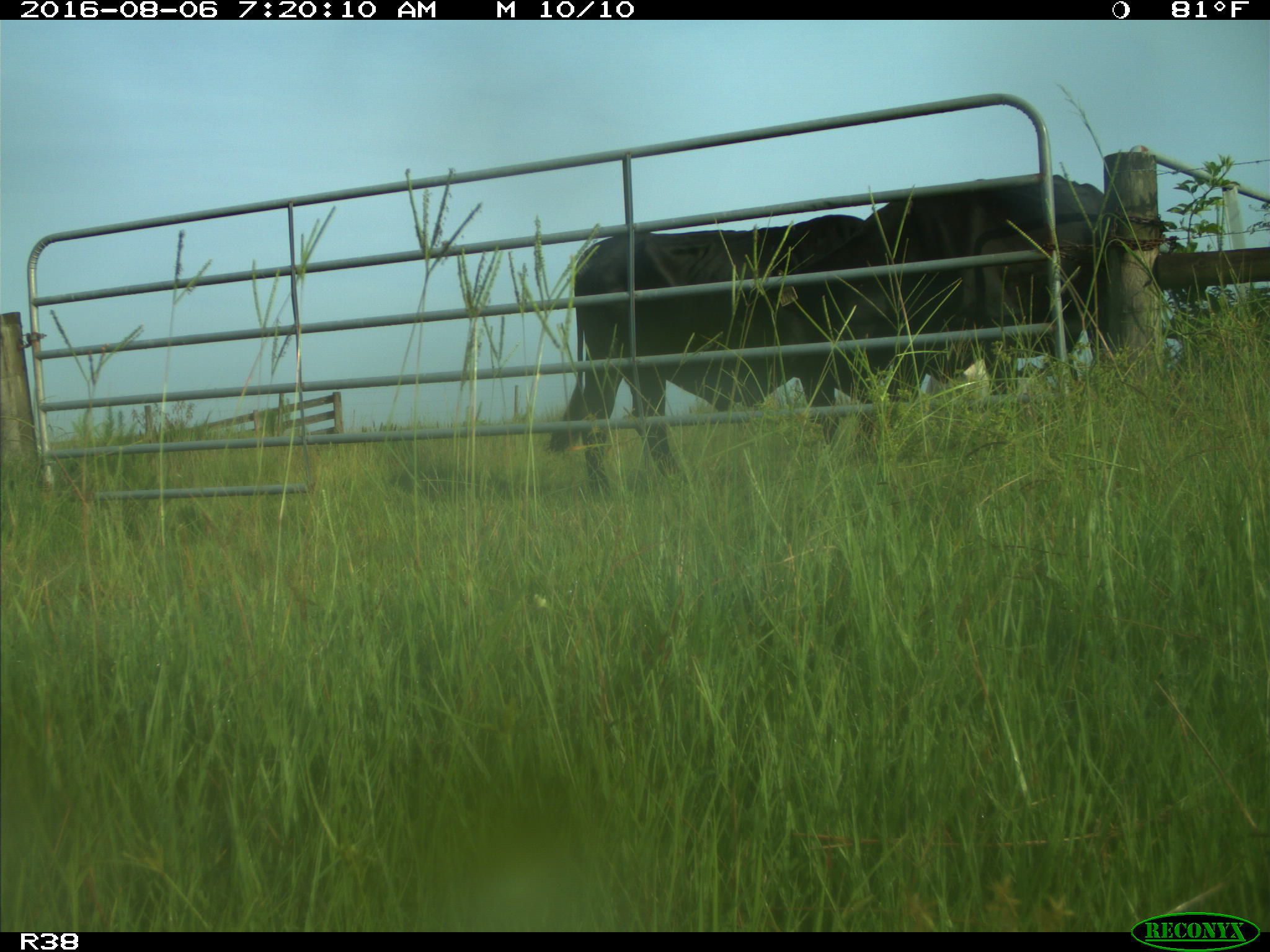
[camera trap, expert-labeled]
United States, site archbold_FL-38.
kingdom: Animalia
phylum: Chordata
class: Mammalia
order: Artiodactyla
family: Bovidae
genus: Bos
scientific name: Bos taurus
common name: domestic cow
Bos taurus (domestic cow).